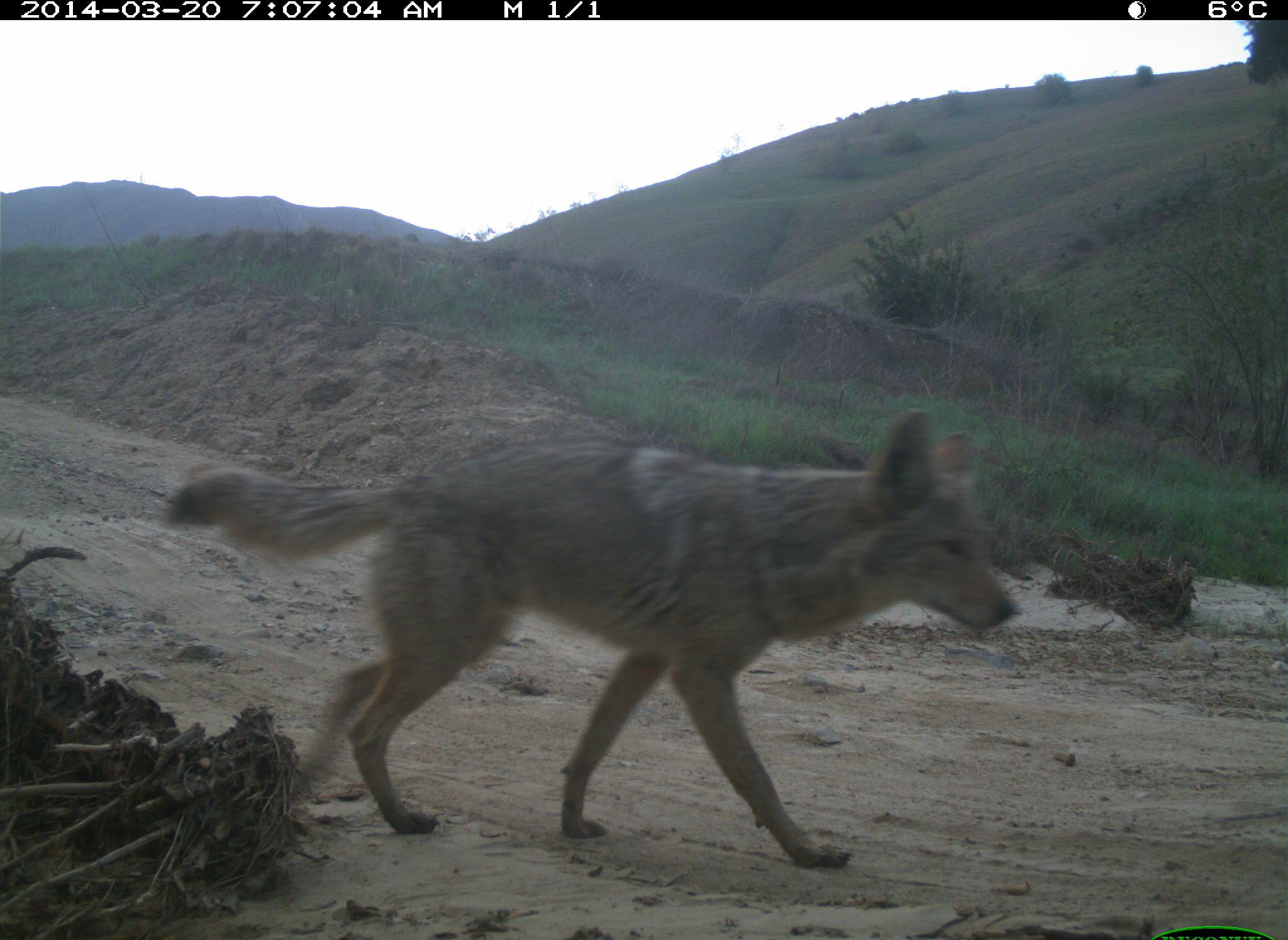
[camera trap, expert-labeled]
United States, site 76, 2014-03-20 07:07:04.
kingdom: Animalia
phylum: Chordata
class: Mammalia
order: Carnivora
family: Canidae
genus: Canis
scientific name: Canis latrans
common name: coyote